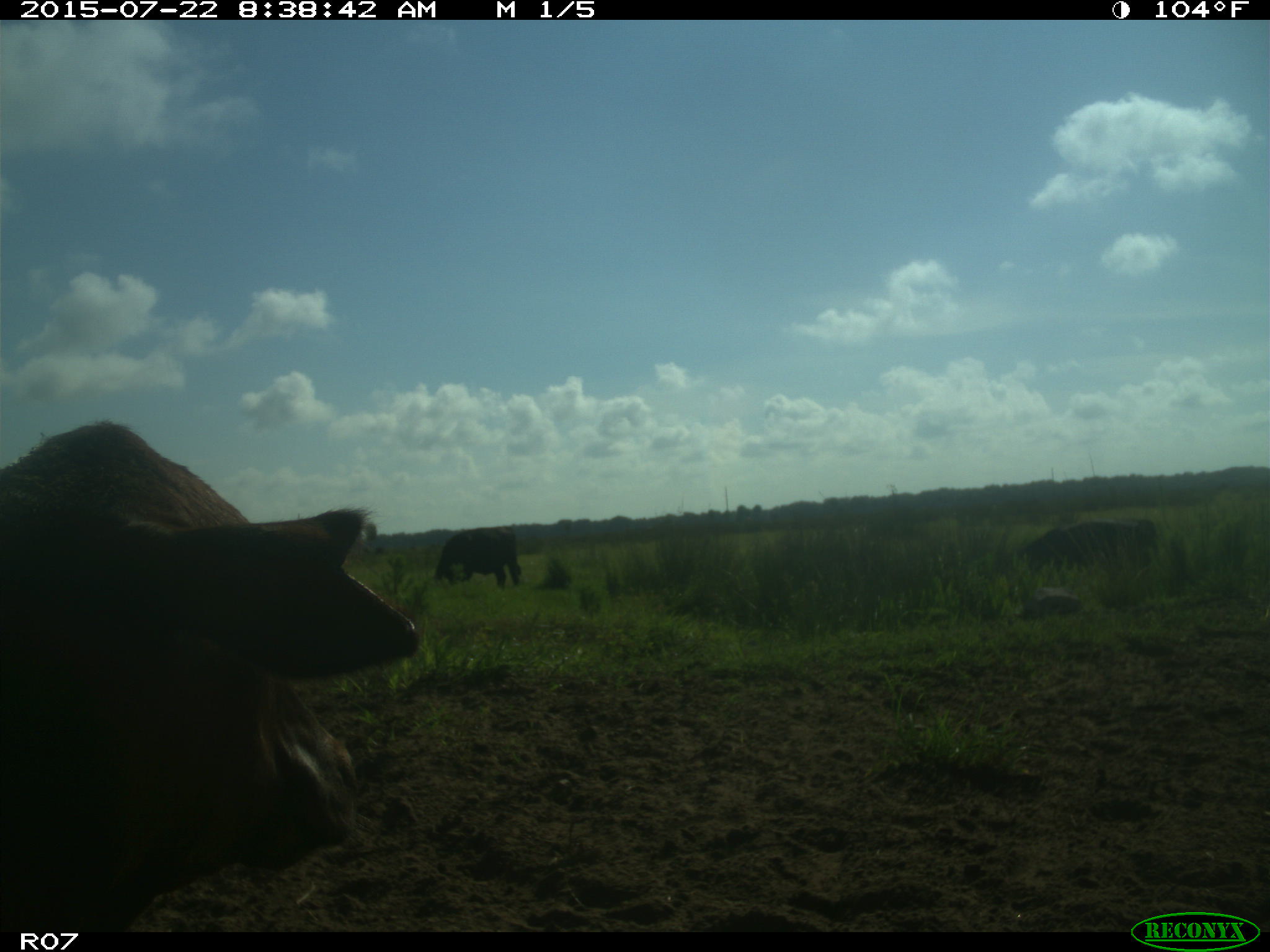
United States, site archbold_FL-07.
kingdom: Animalia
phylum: Chordata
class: Mammalia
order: Artiodactyla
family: Bovidae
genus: Bos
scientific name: Bos taurus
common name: domestic cow